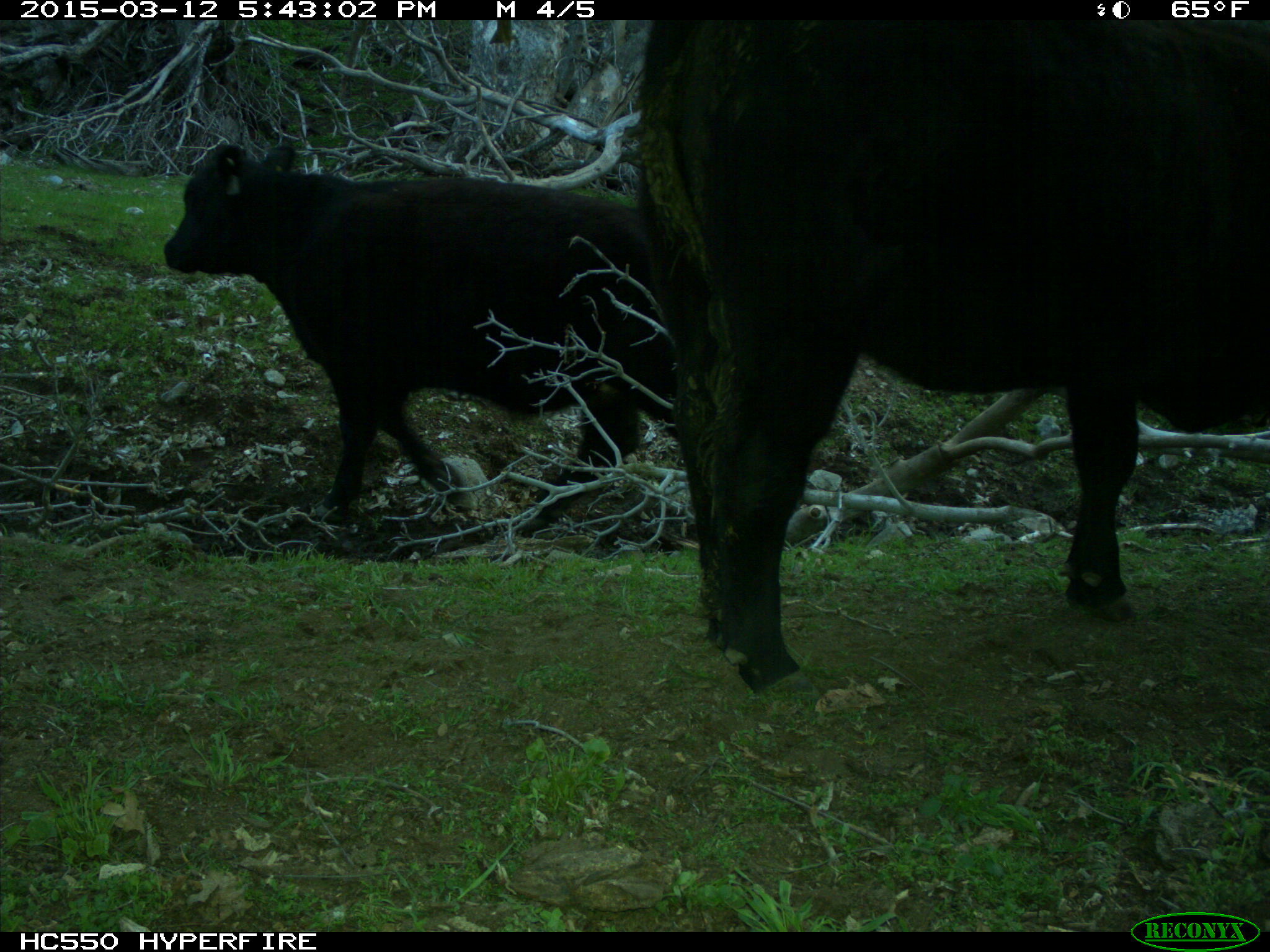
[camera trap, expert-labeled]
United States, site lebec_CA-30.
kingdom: Animalia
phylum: Chordata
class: Mammalia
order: Artiodactyla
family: Bovidae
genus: Bos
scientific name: Bos taurus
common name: domestic cow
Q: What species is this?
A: Bos taurus (domestic cow).